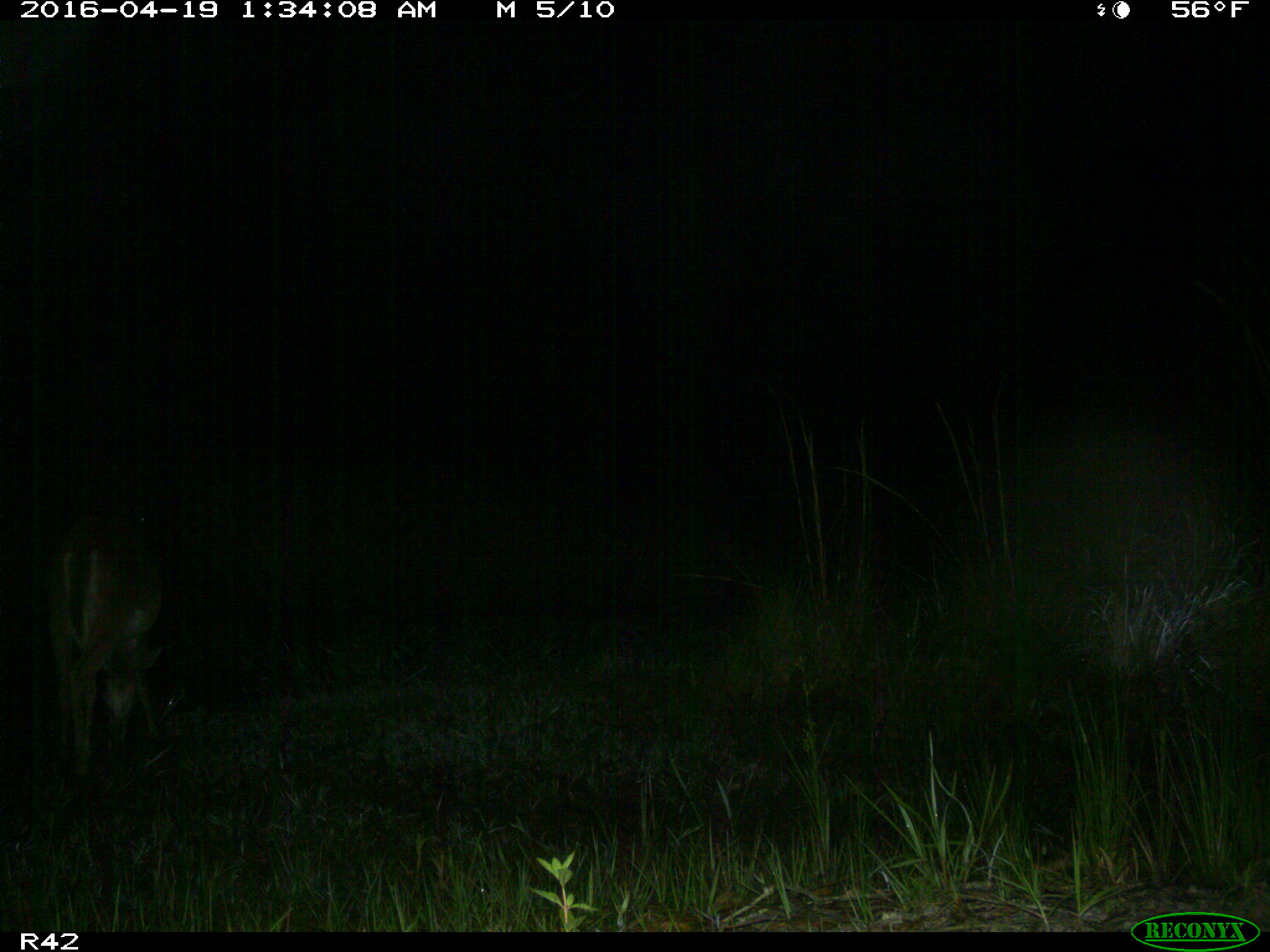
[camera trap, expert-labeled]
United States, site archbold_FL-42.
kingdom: Animalia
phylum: Chordata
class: Mammalia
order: Artiodactyla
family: Cervidae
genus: Odocoileus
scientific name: Odocoileus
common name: deer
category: unidentified deer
Unidentified deer (deer) (Odocoileus).